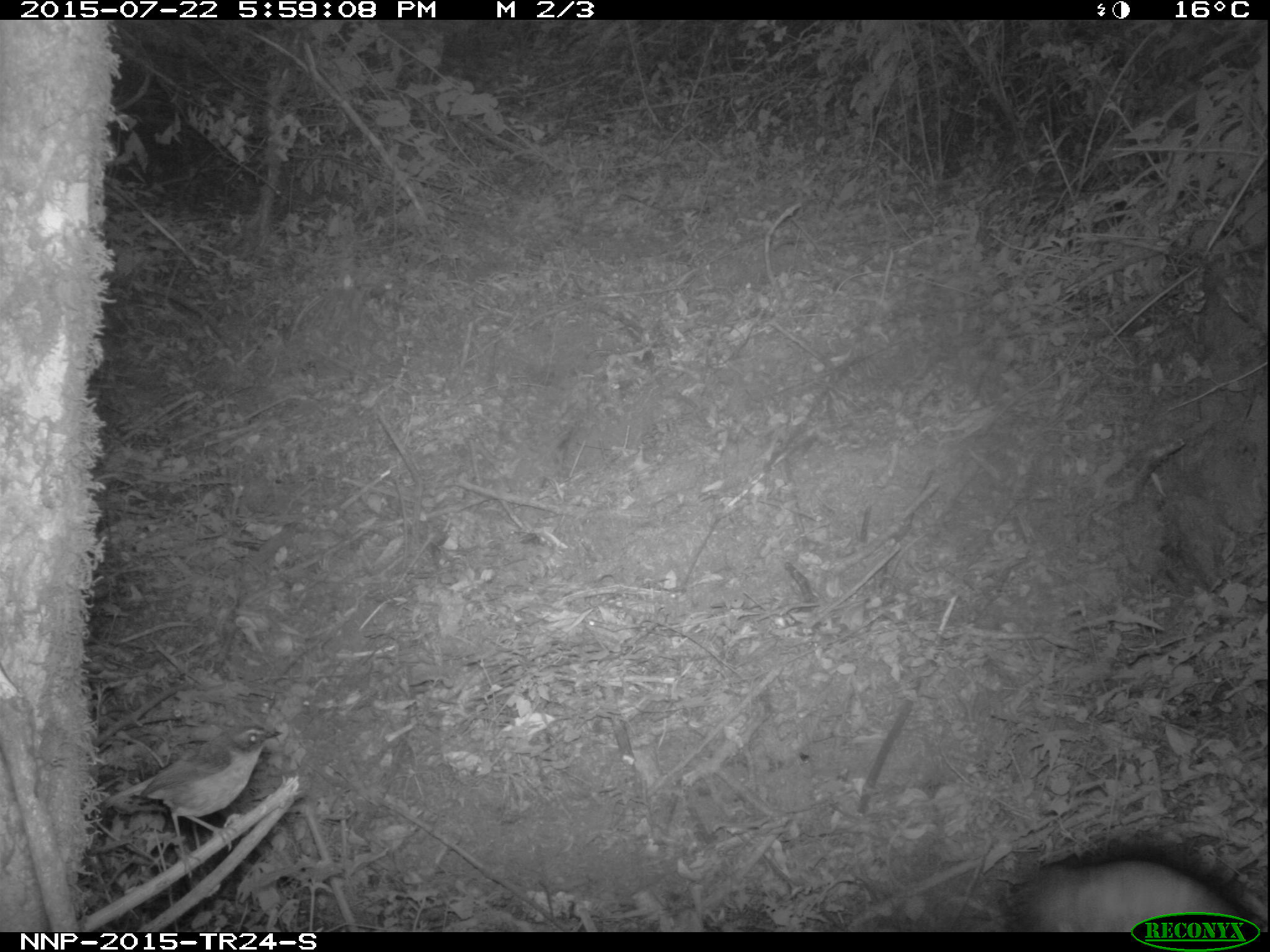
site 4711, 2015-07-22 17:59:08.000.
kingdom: Animalia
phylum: Chordata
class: Aves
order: Passeriformes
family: Muscicapidae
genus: Chamaetylas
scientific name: Chamaetylas poliophrys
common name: red-throated alethe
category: alethe poliophrys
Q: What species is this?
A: Alethe poliophrys (red-throated alethe) (Chamaetylas poliophrys).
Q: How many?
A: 1.